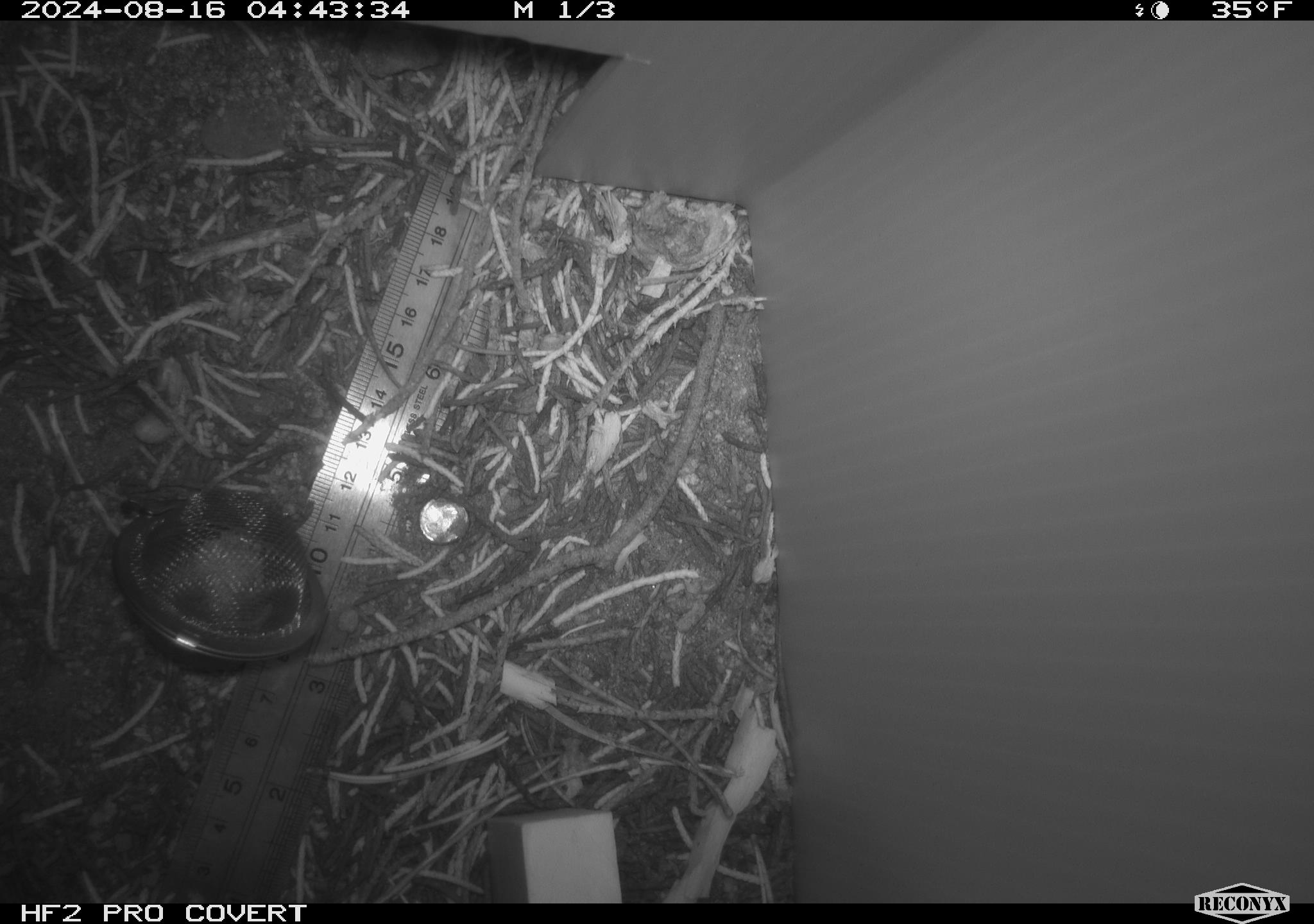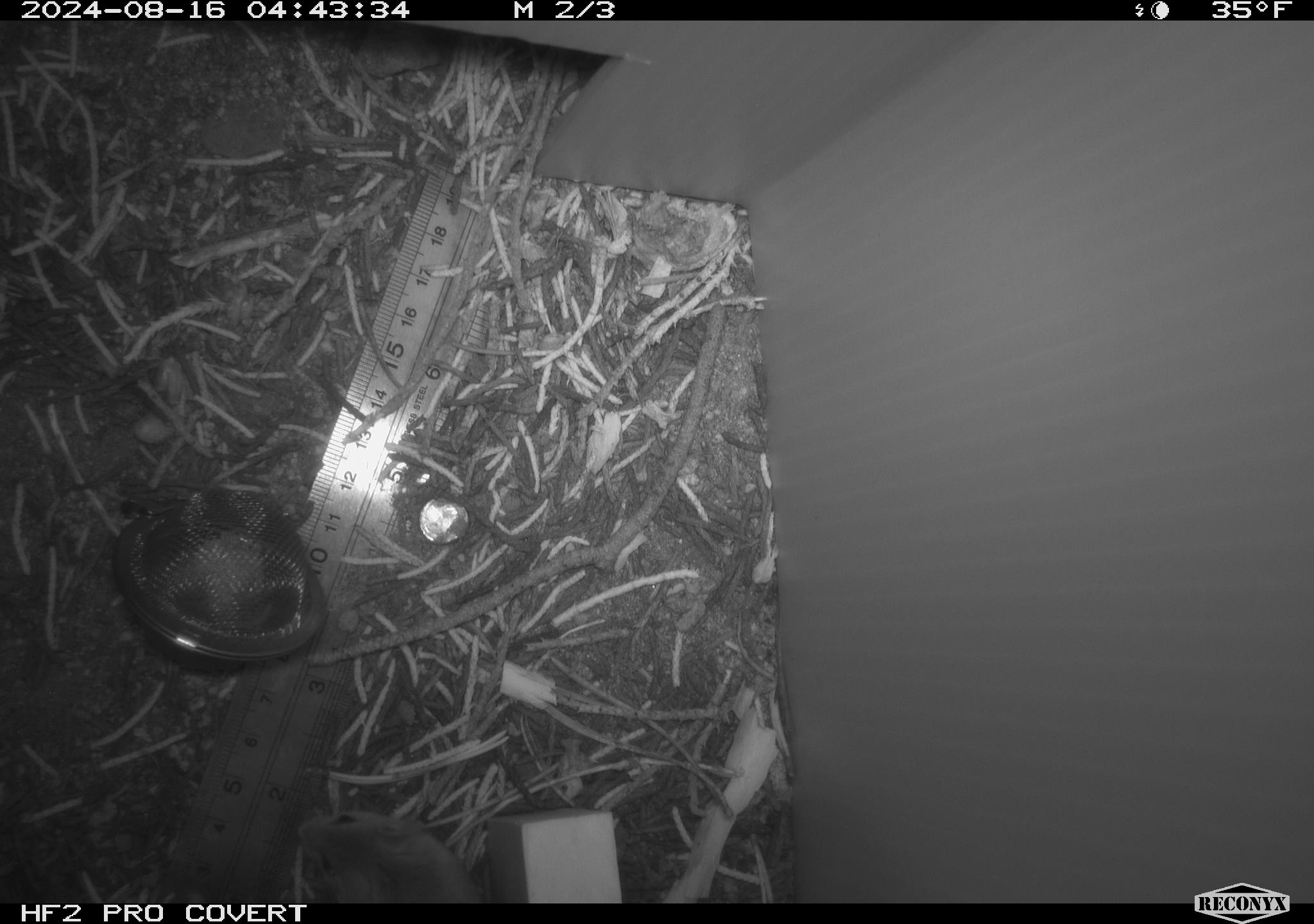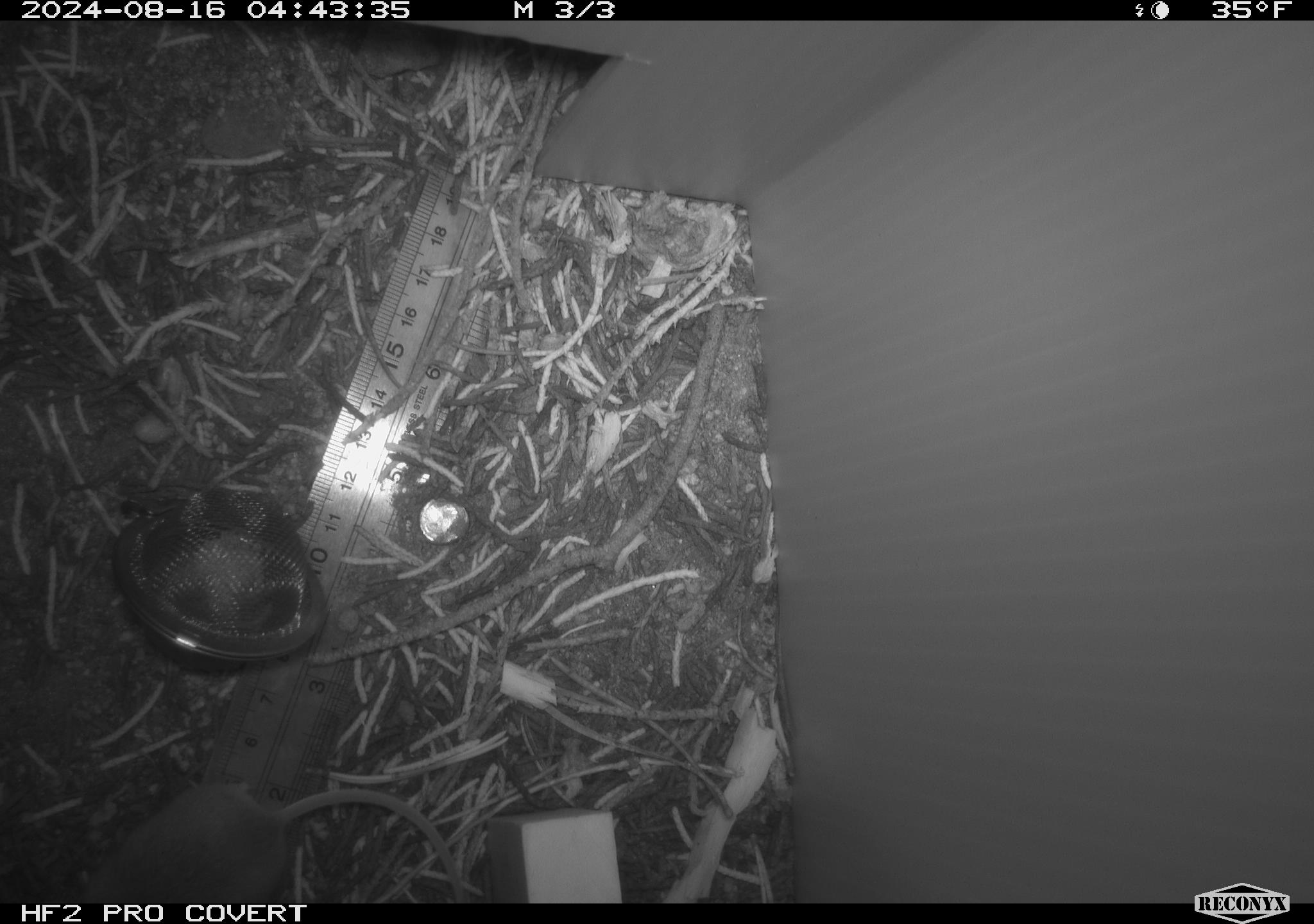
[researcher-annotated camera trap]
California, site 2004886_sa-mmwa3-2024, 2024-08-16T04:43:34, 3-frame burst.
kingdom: Animalia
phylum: Chordata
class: Mammalia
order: Rodentia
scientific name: Rodentia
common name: mouse species